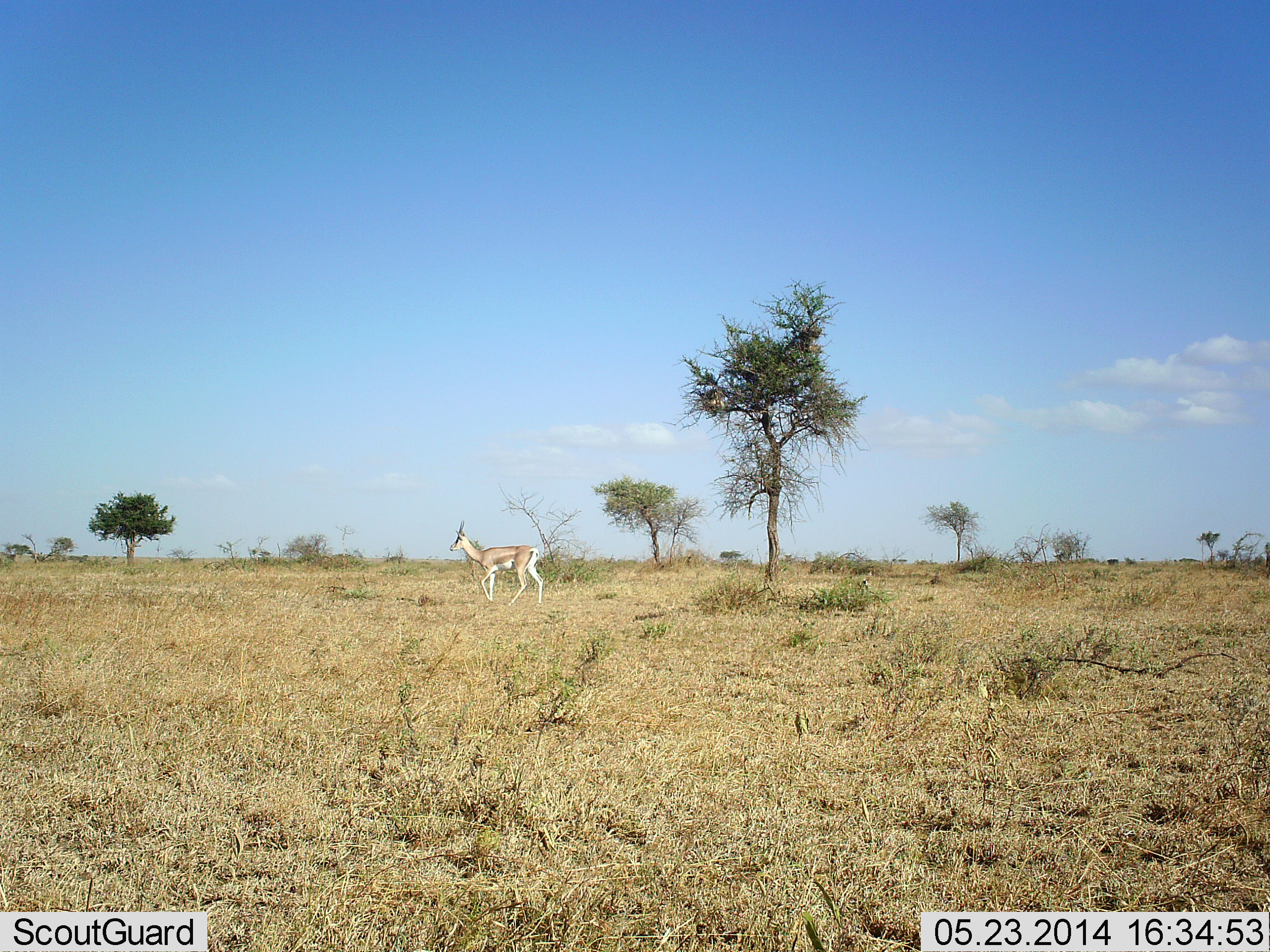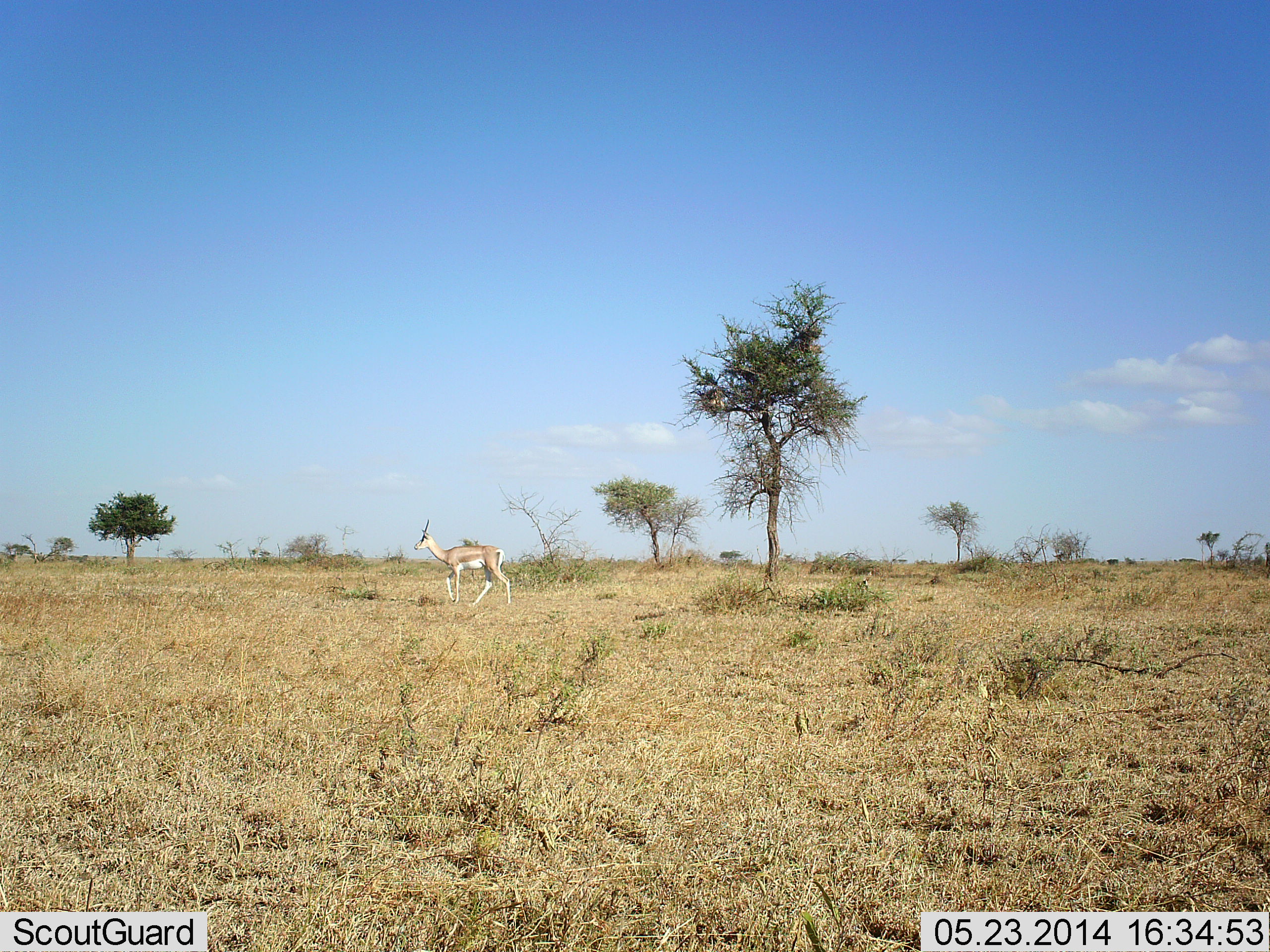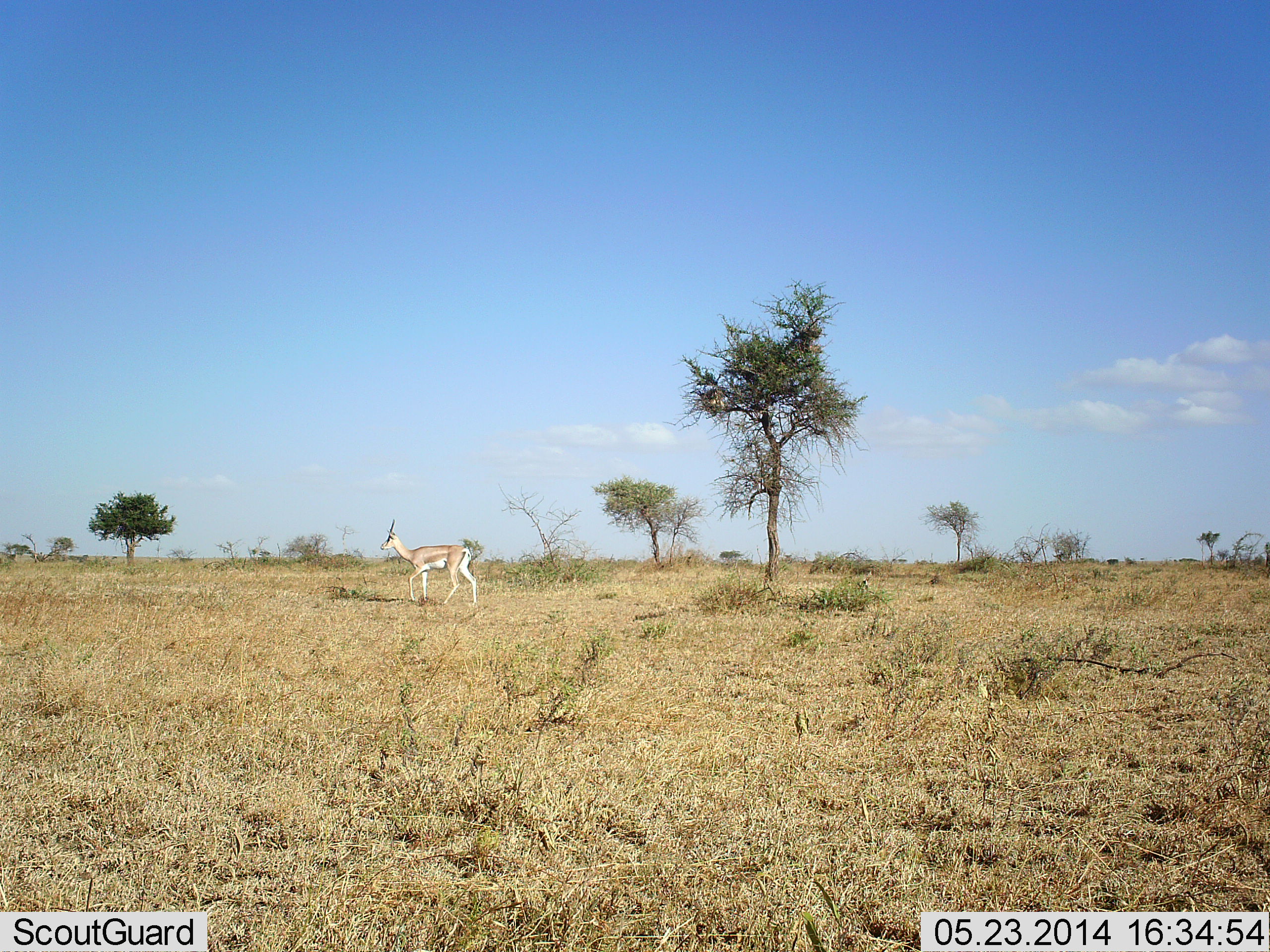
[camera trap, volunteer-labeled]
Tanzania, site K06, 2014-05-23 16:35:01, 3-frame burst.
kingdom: Animalia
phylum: Chordata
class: Mammalia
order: Artiodactyla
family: Bovidae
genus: Nanger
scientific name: Nanger granti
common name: grant's gazelle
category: gazellegrants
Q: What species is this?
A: Gazellegrants (grant's gazelle) (Nanger granti).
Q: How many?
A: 1.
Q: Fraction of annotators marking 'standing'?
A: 0%.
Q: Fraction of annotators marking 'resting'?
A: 0%.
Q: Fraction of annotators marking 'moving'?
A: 100%.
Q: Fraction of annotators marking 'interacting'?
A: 0%.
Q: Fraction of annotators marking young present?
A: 0%.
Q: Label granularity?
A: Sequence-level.